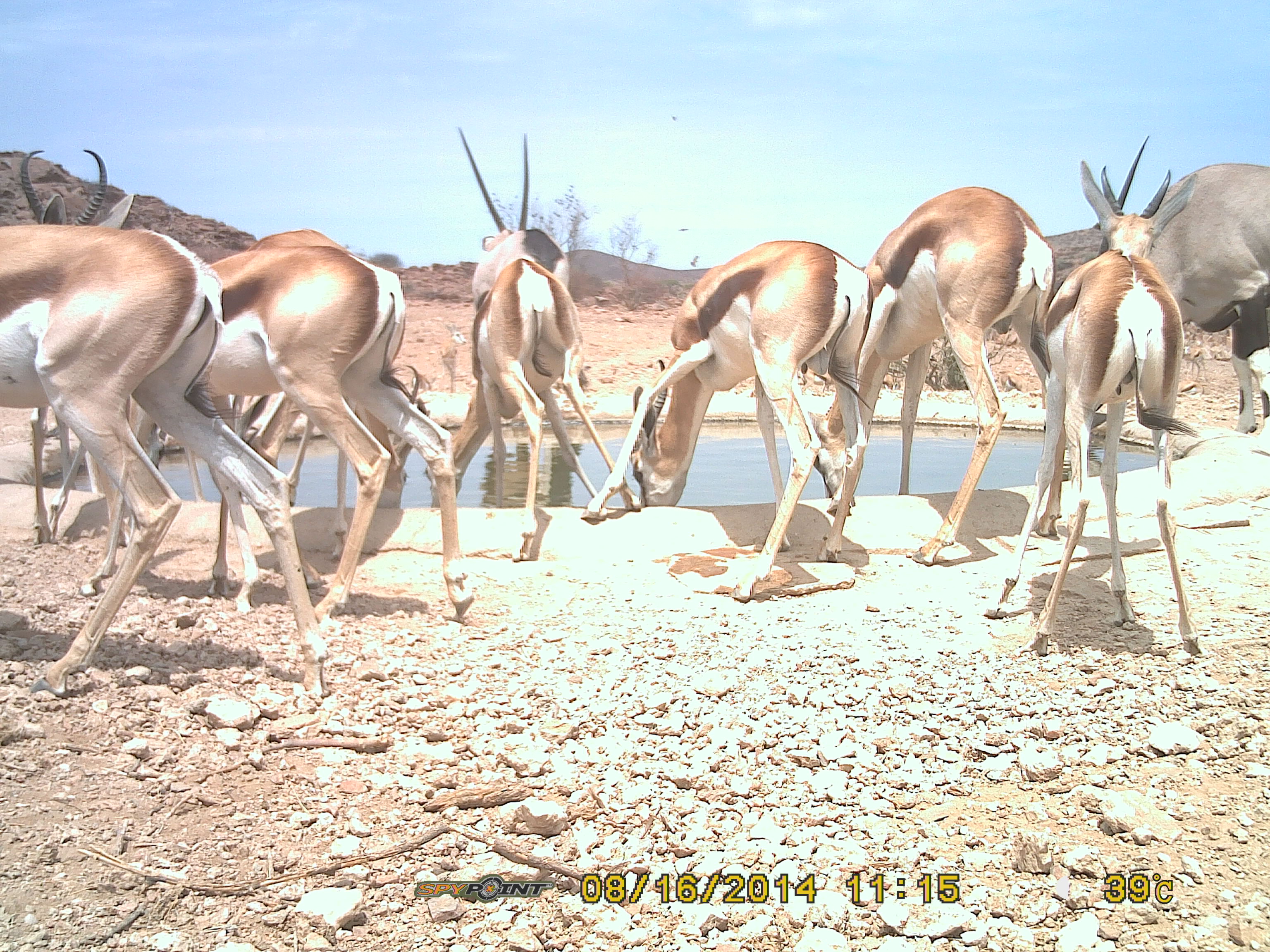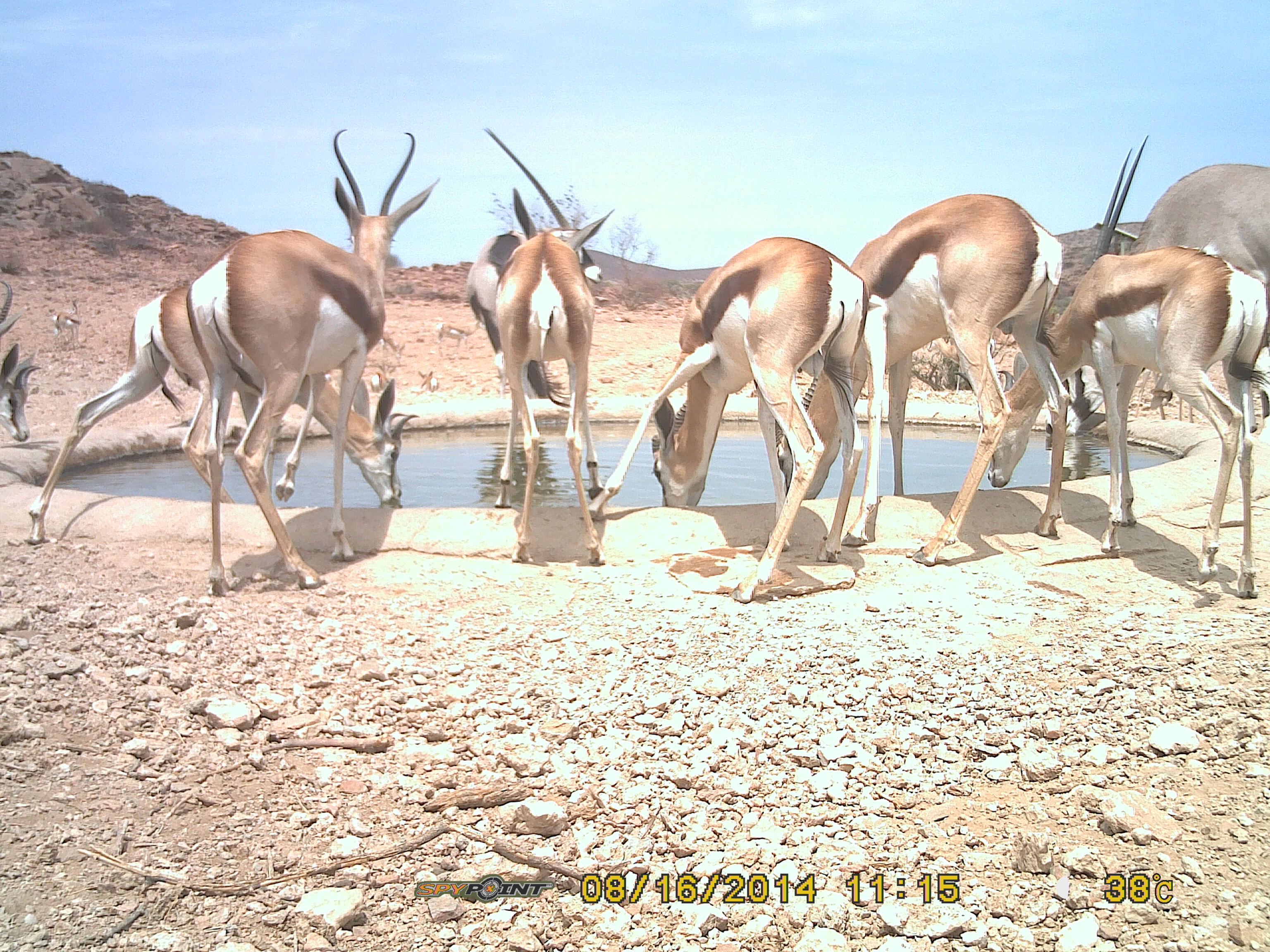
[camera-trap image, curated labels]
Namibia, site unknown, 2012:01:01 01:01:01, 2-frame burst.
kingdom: Animalia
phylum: Chordata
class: Mammalia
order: Artiodactyla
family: Bovidae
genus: Antidorcas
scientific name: Antidorcas marsupialis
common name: springbok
Antidorcas marsupialis (springbok).